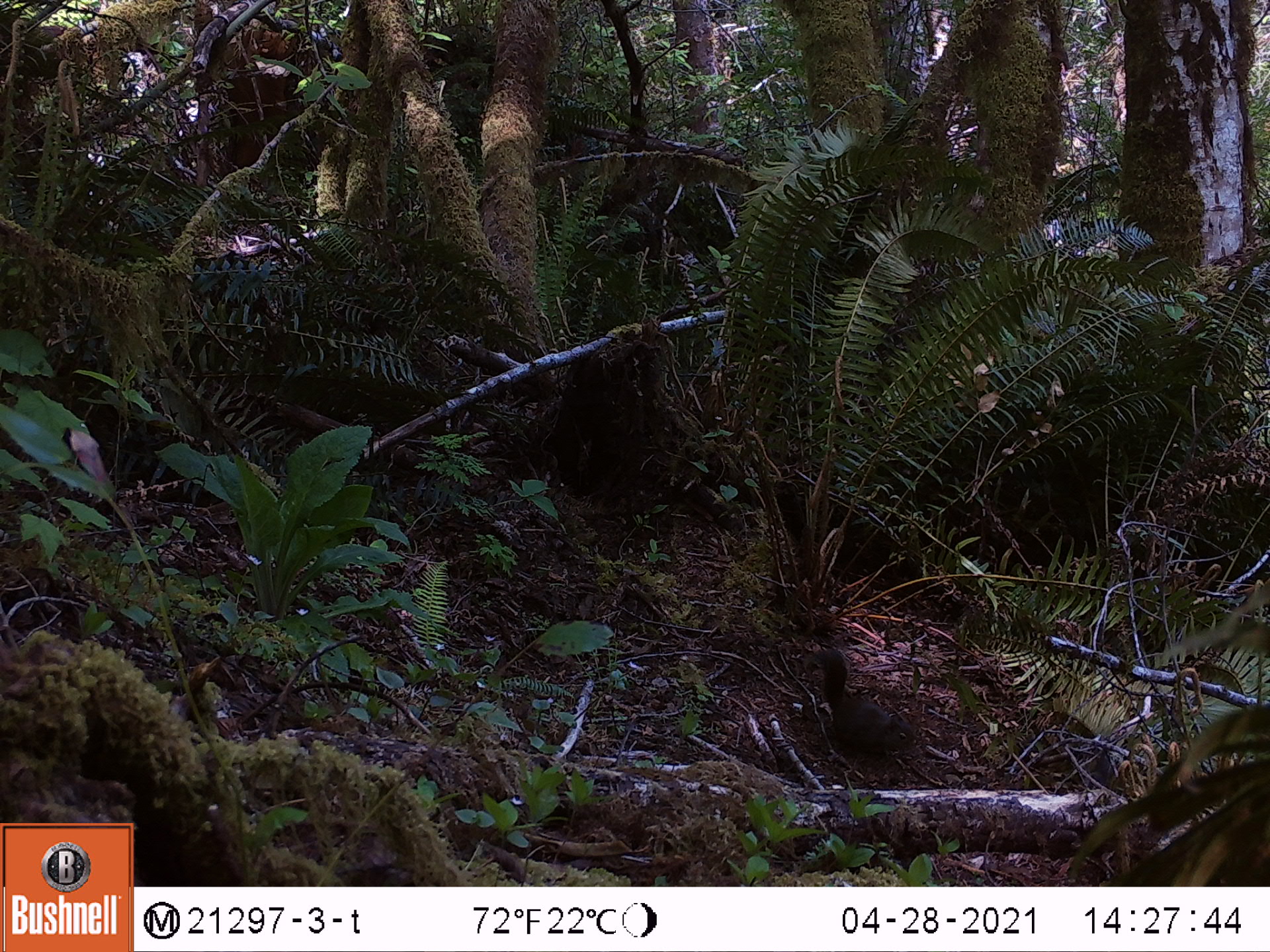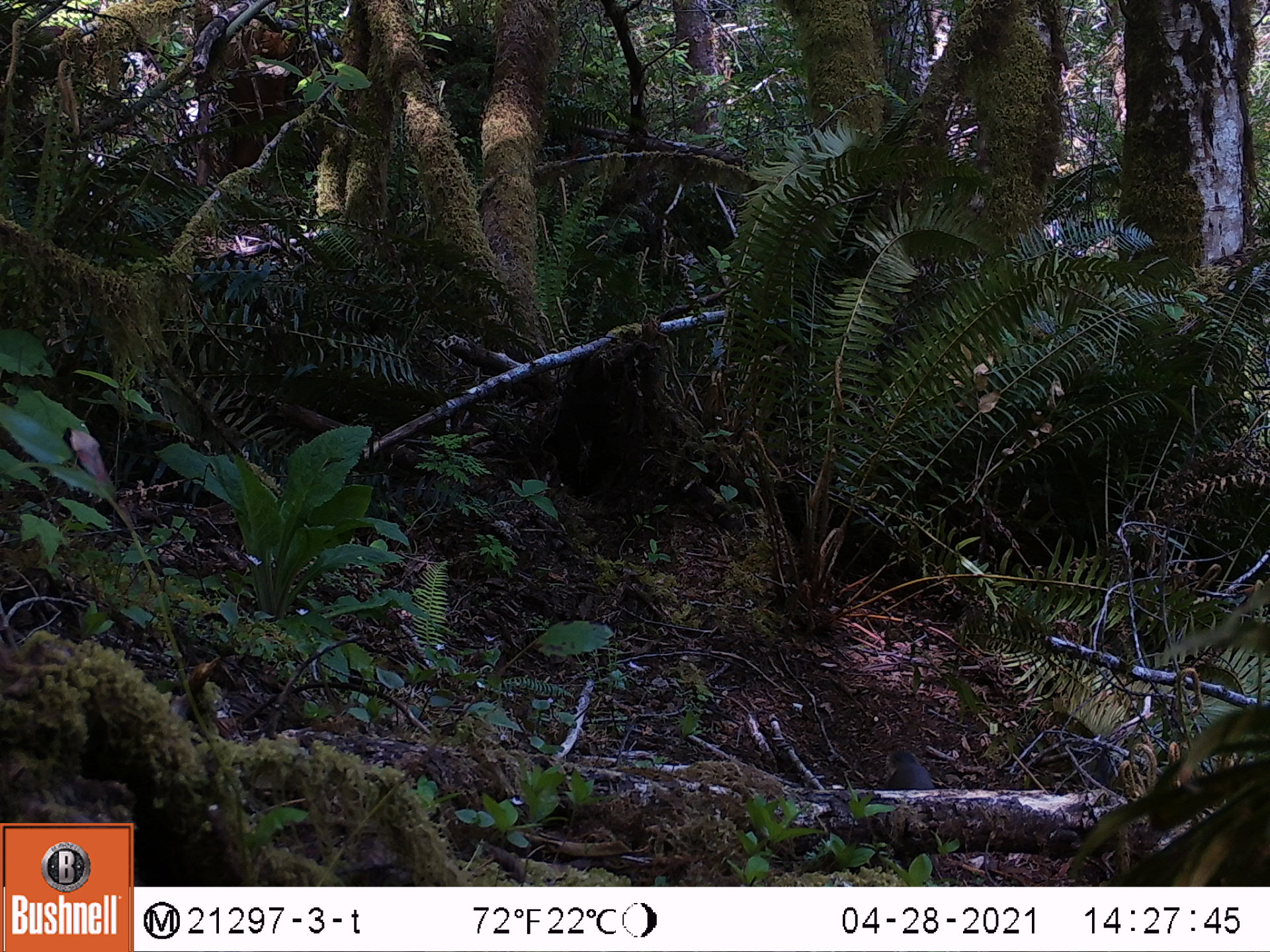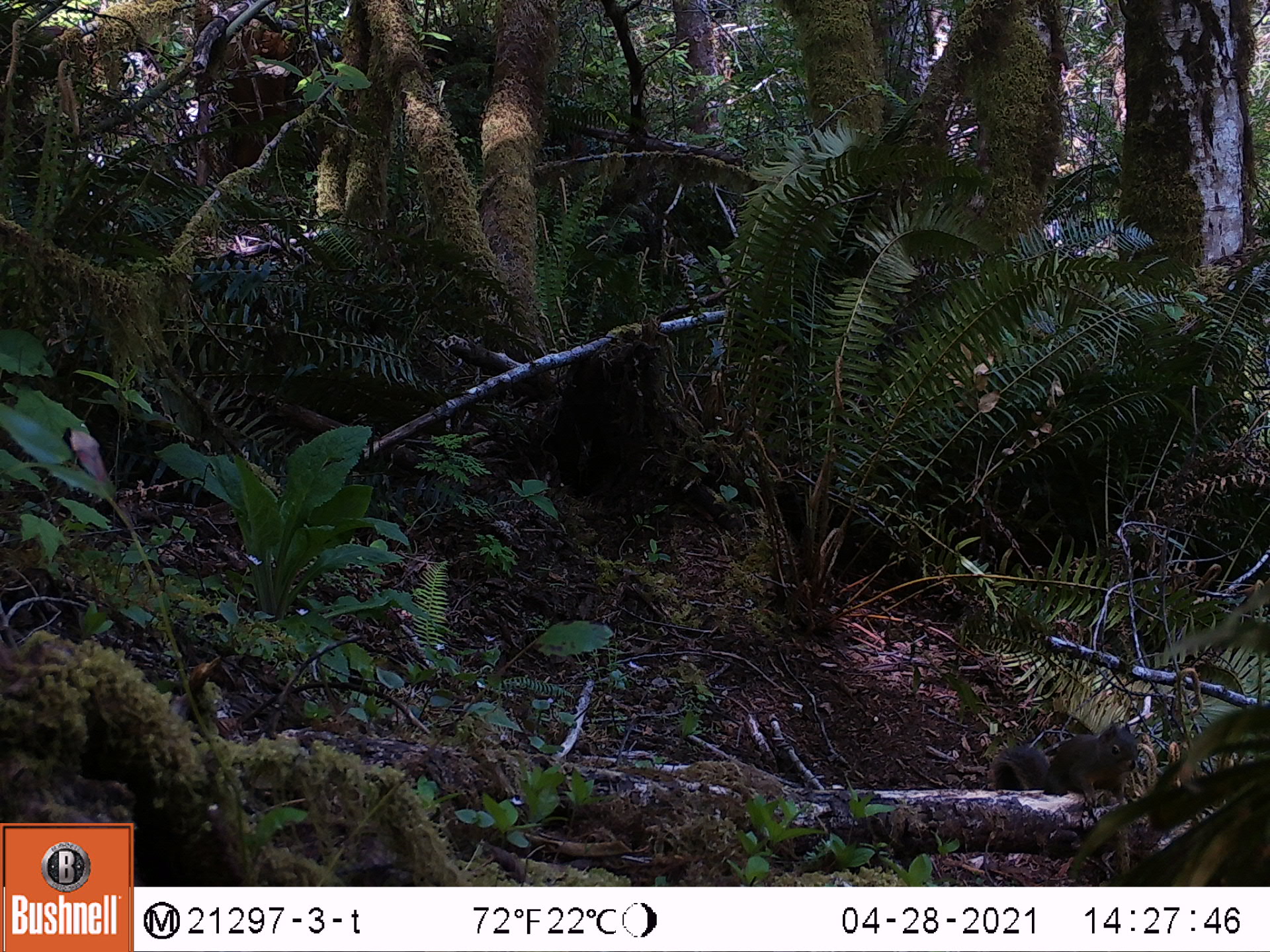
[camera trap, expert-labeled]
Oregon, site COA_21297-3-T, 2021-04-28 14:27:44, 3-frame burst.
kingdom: Animalia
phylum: Chordata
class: Mammalia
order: Rodentia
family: Sciuridae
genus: Tamiasciurus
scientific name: Tamiasciurus douglasii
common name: douglas squirrel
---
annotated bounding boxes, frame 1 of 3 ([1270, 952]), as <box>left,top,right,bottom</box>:
douglas squirrel: <box>811,642,921,768</box>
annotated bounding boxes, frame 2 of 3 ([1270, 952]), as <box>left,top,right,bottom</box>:
douglas squirrel: <box>879,744,928,789</box>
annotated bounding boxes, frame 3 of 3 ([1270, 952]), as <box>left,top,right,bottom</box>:
douglas squirrel: <box>986,717,1145,811</box>